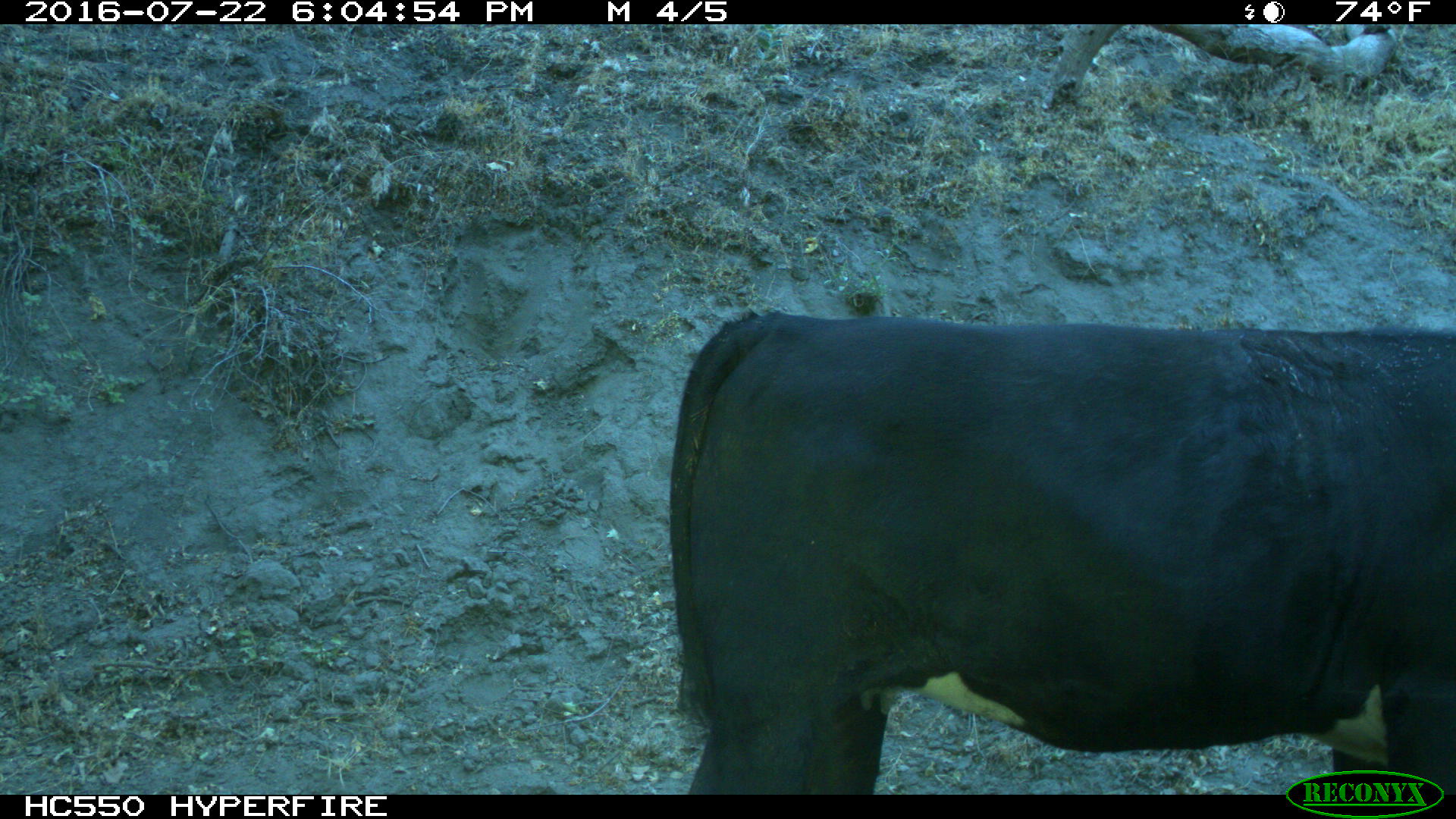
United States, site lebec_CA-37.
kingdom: Animalia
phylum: Chordata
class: Mammalia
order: Artiodactyla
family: Bovidae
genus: Bos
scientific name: Bos taurus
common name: domestic cow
Bos taurus (domestic cow).